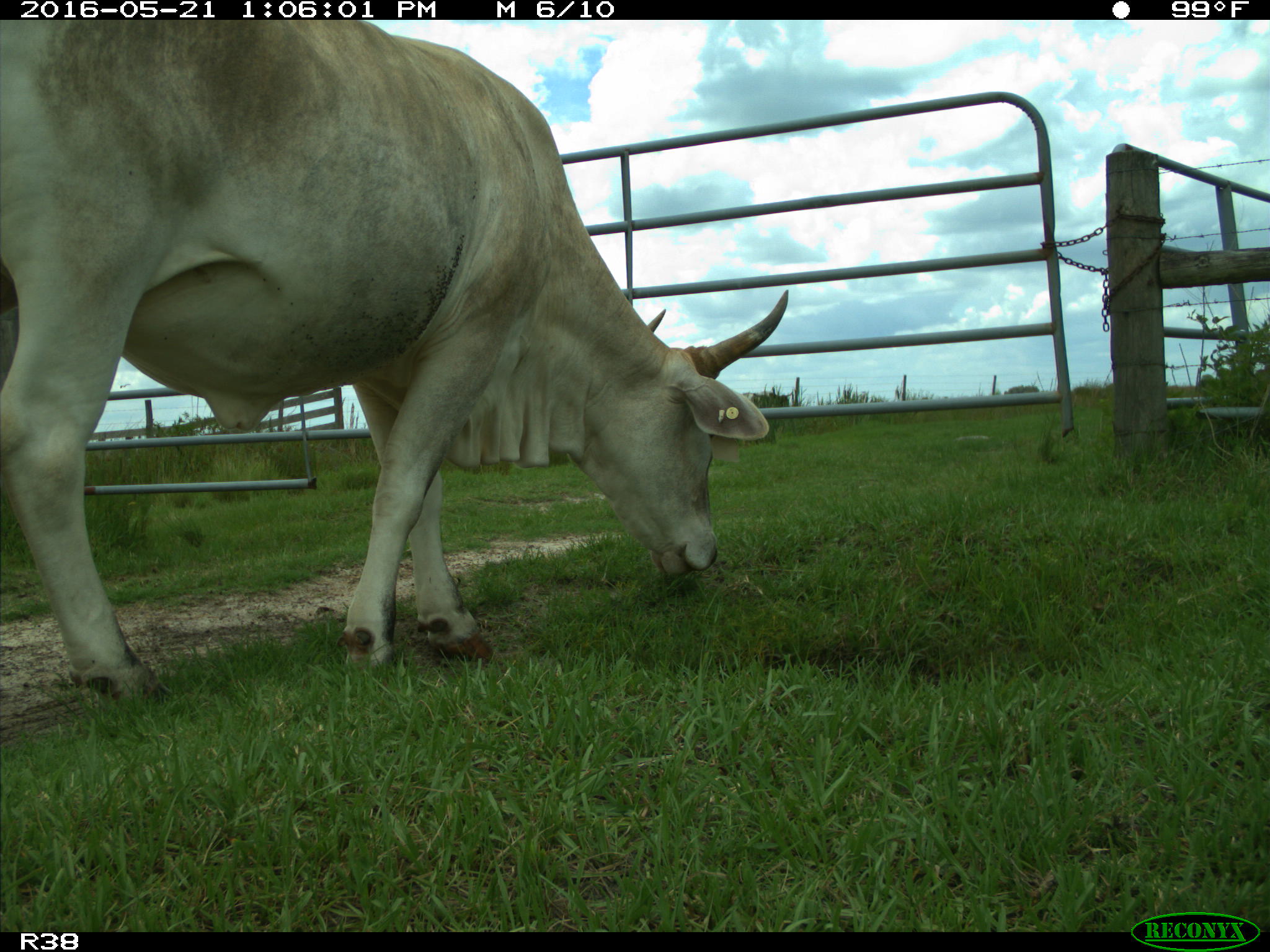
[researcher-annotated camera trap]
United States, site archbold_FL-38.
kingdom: Animalia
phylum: Chordata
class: Mammalia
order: Artiodactyla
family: Bovidae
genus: Bos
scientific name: Bos taurus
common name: domestic cow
Bos taurus (domestic cow).